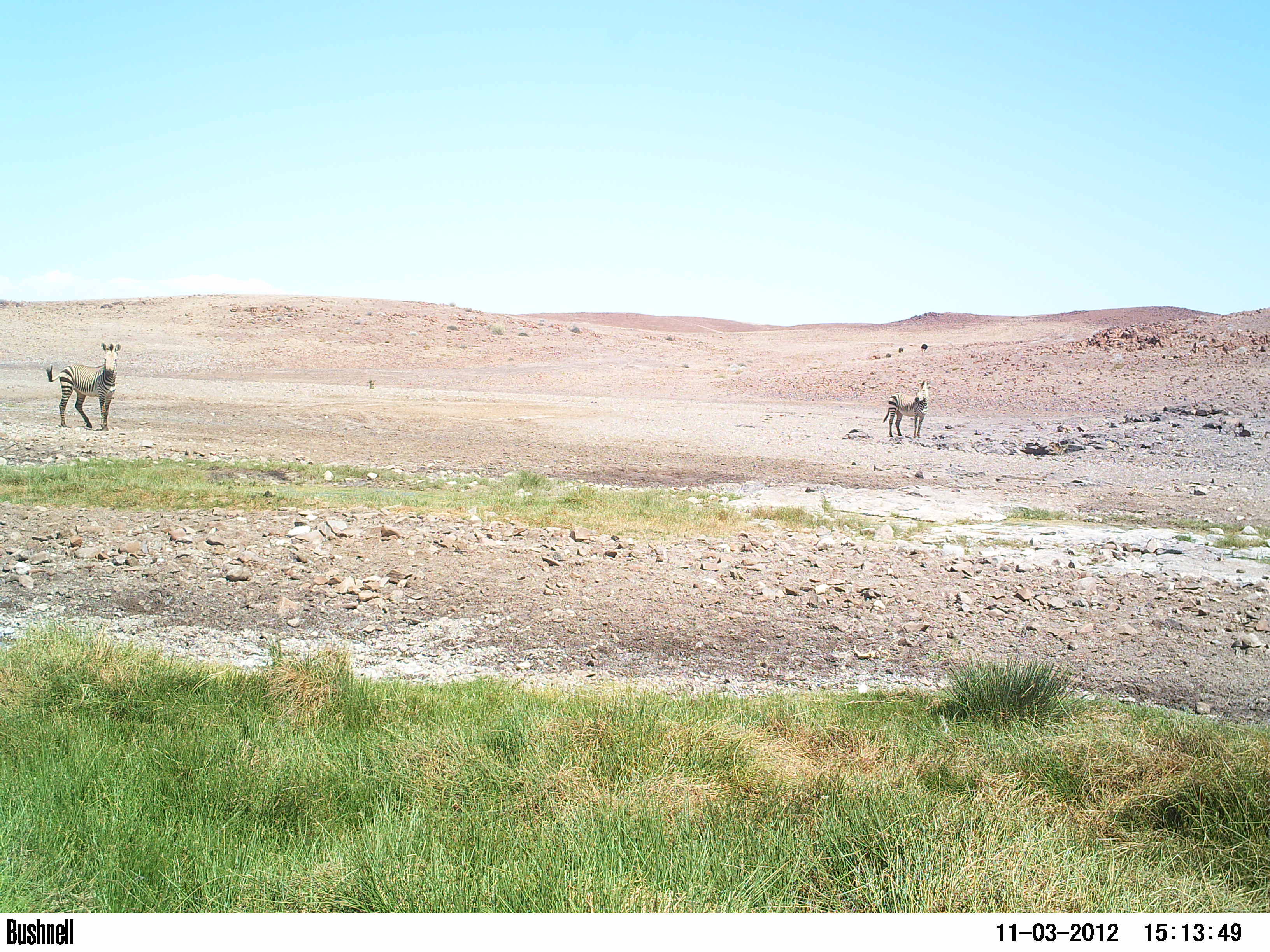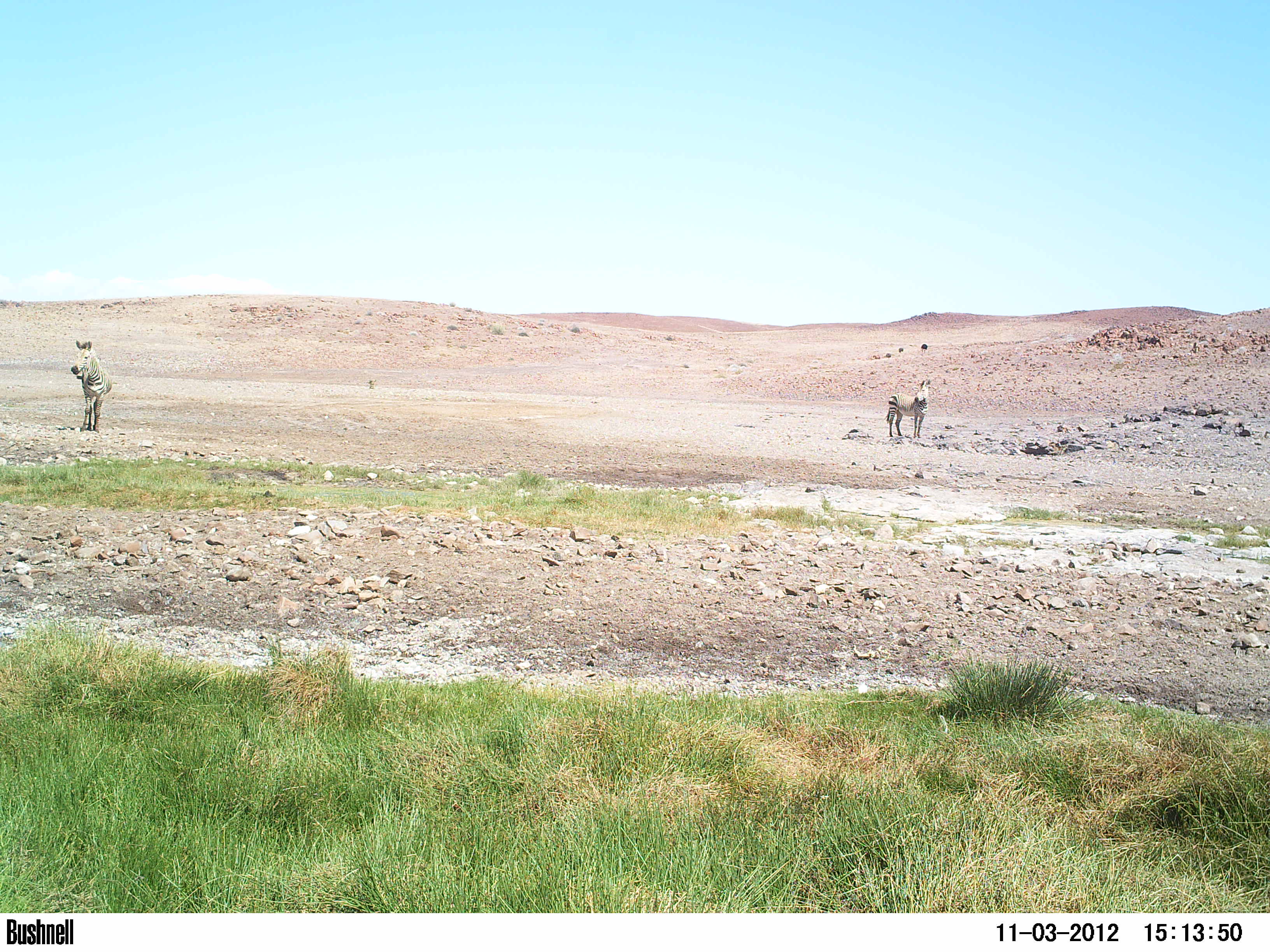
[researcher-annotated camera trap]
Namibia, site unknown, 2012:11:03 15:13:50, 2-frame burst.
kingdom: Animalia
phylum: Chordata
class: Mammalia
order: Perissodactyla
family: Equidae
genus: Equus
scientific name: Equus zebra hartmannae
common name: hartmann's mountain zebra